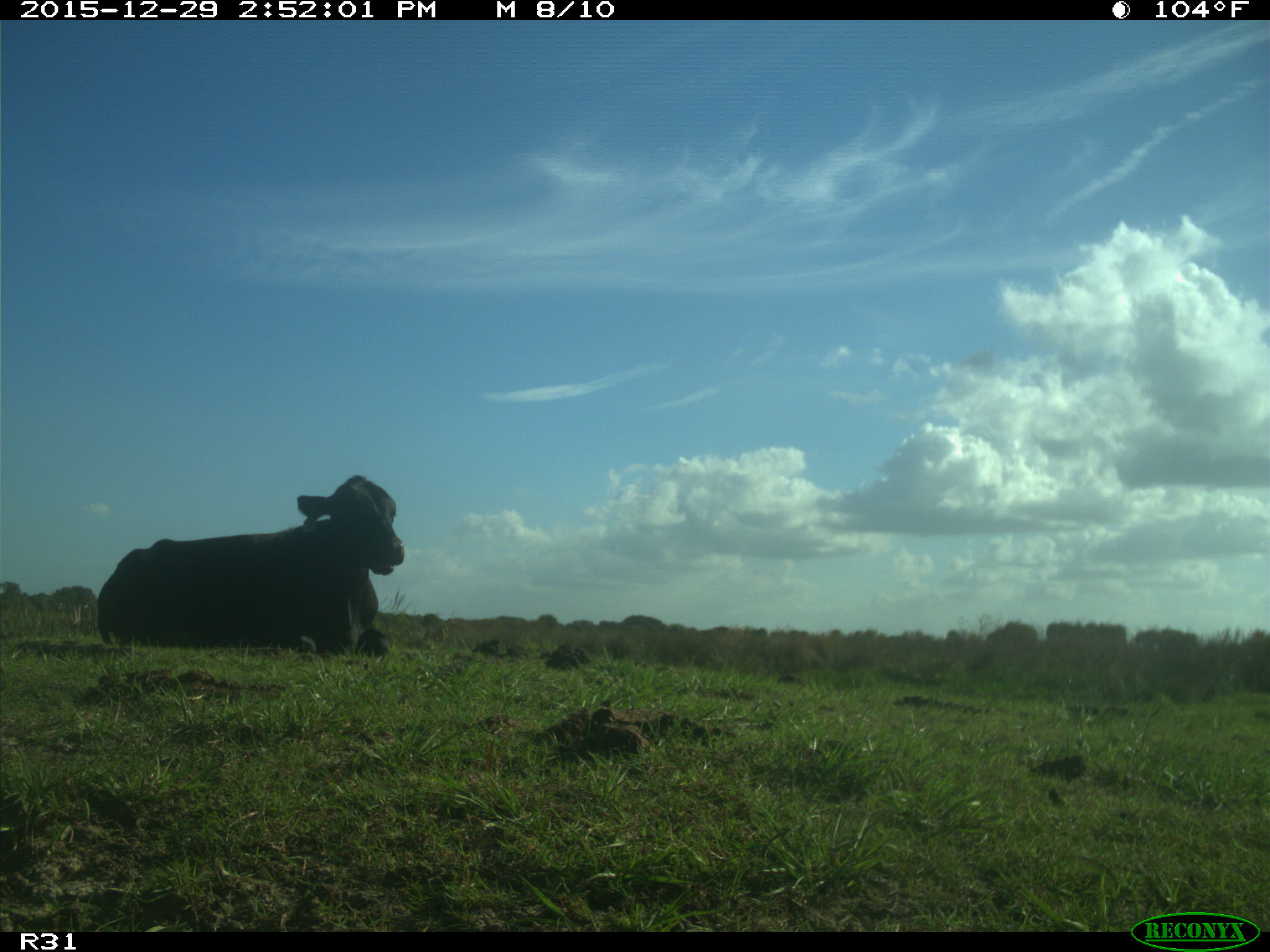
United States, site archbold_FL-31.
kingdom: Animalia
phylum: Chordata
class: Mammalia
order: Artiodactyla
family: Bovidae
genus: Bos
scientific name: Bos taurus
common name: domestic cow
Bos taurus (domestic cow).